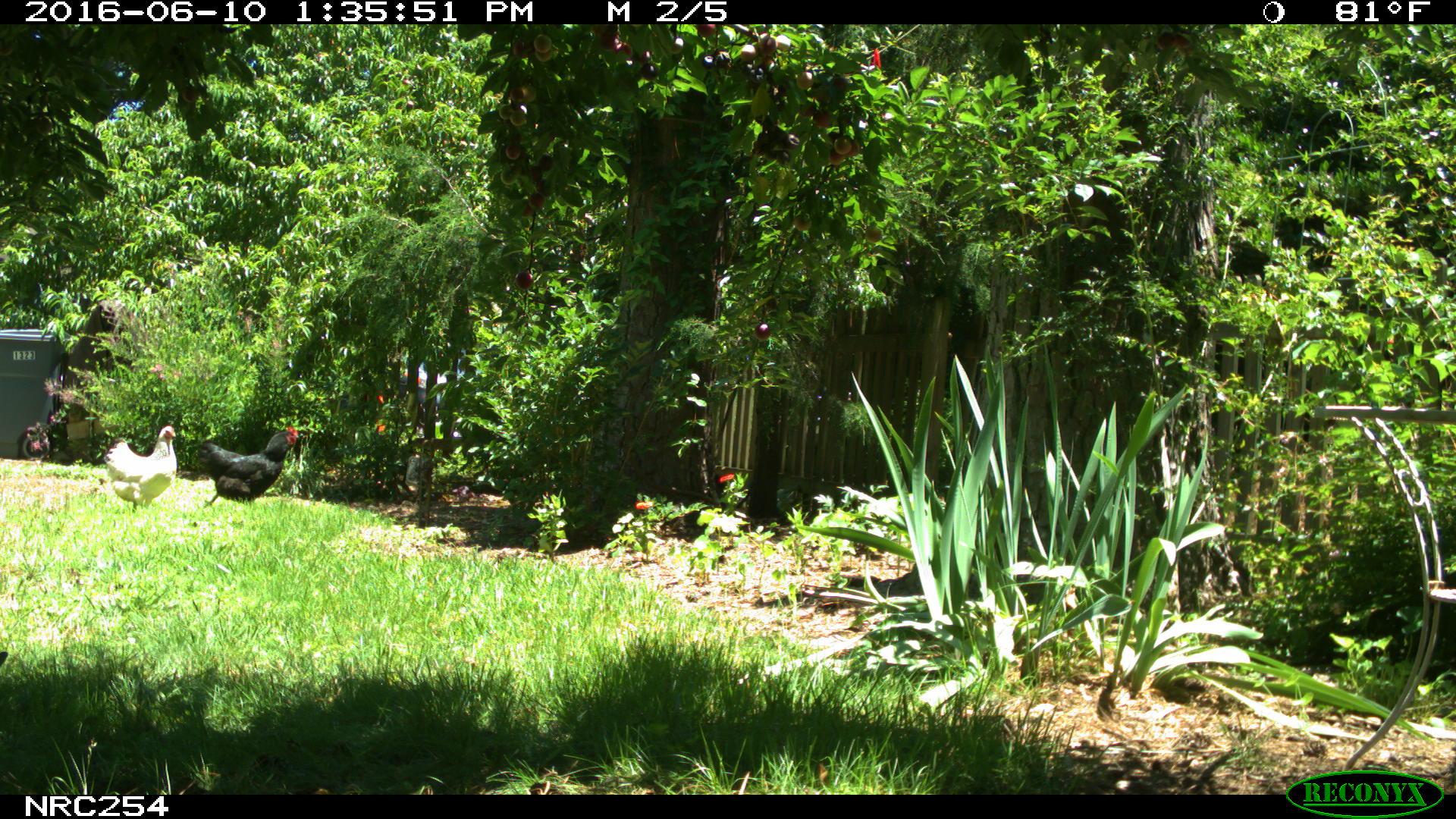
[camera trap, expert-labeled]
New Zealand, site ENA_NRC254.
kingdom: Animalia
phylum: Chordata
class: Aves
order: Galliformes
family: Phasianidae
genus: Gallus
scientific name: Gallus gallus domesticus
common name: chicken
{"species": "chicken (Gallus gallus domesticus)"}